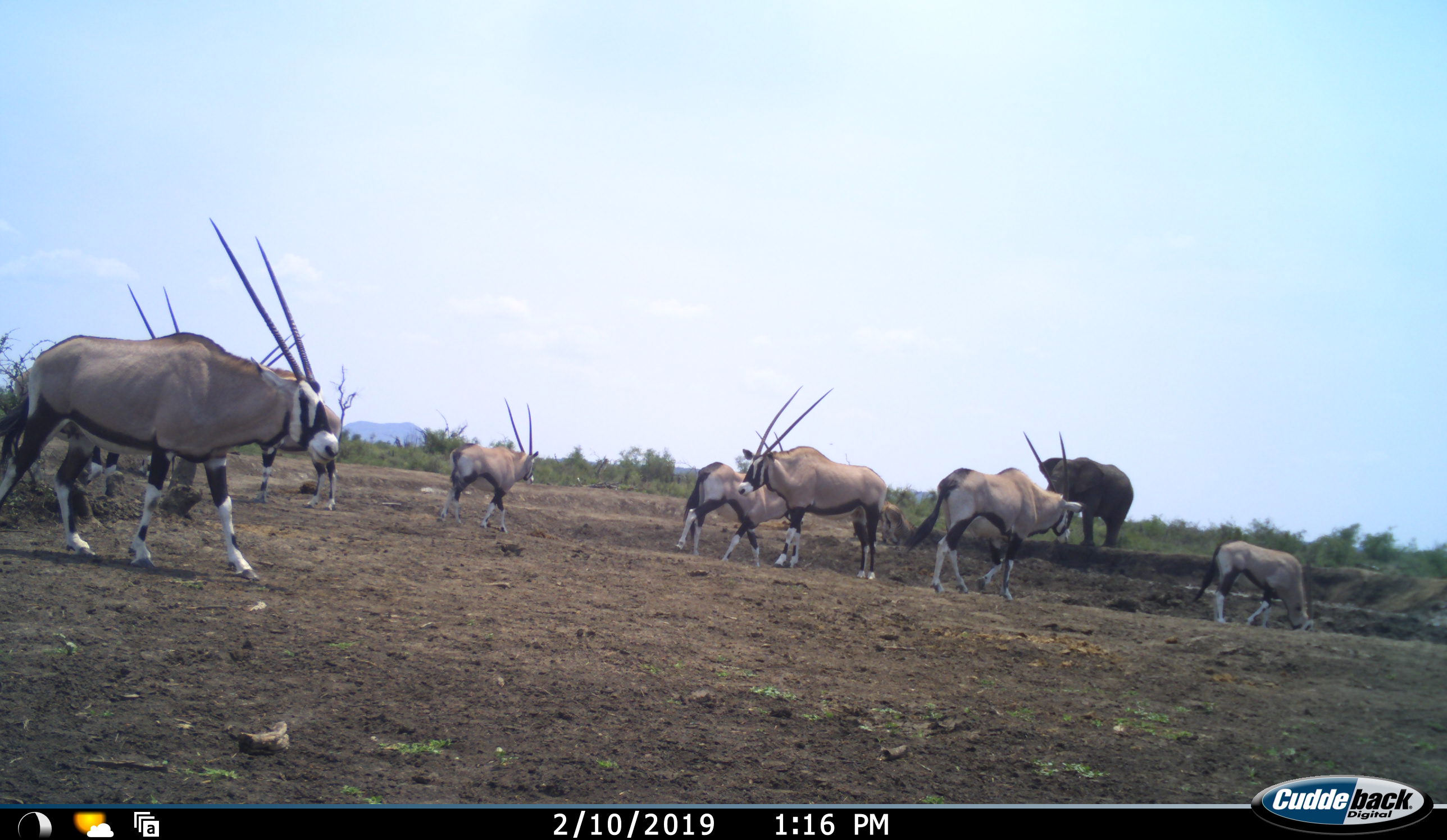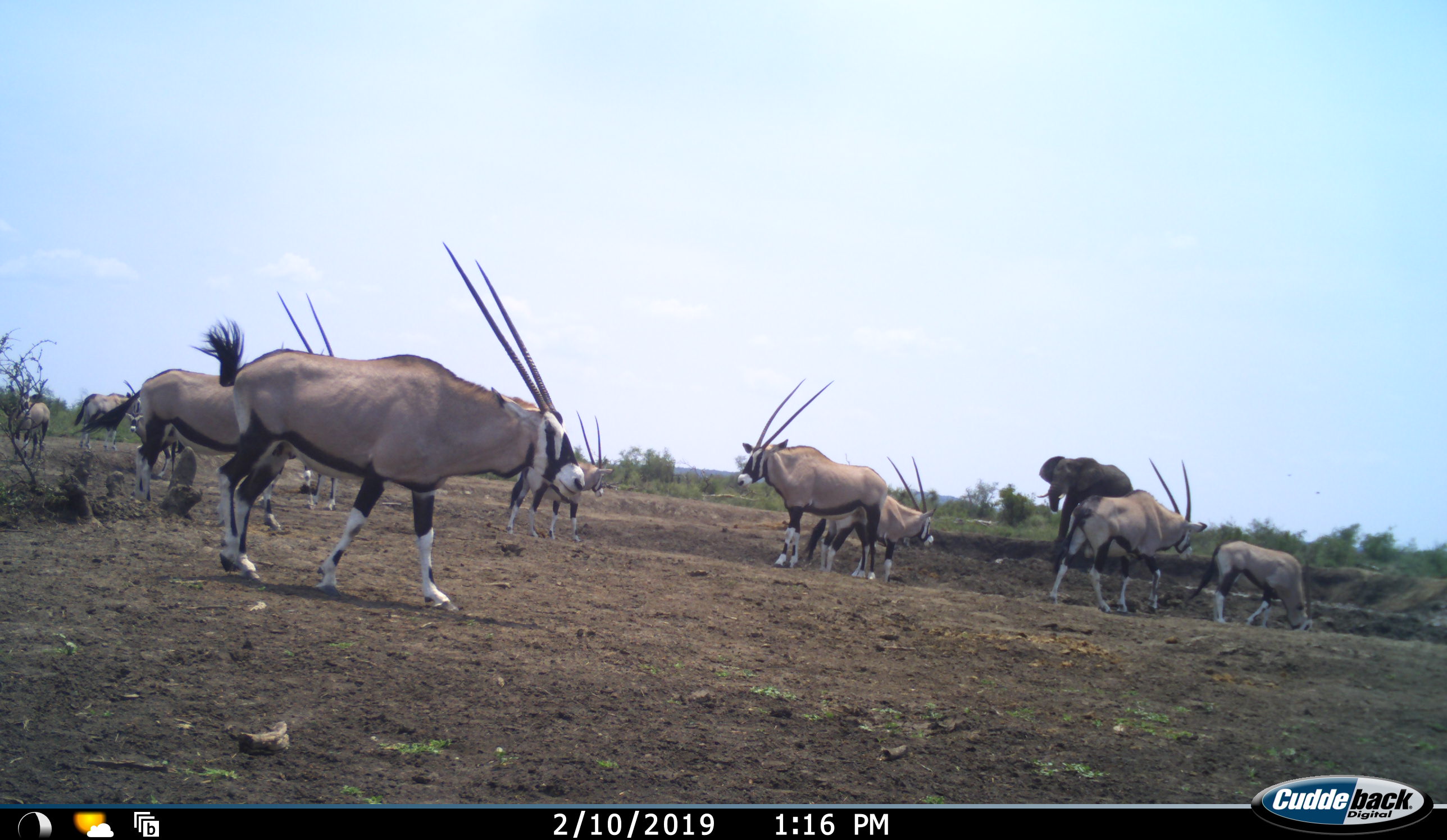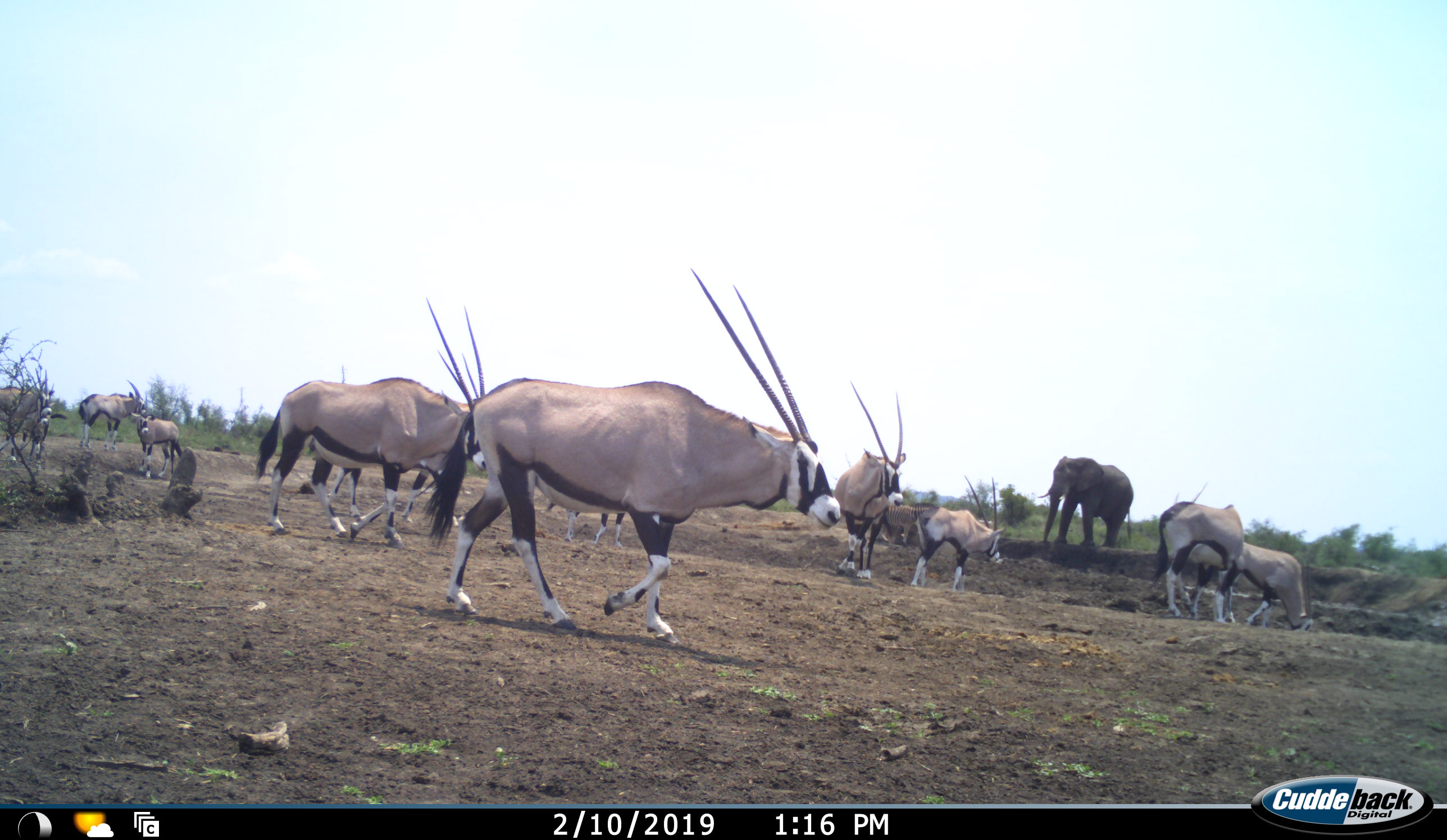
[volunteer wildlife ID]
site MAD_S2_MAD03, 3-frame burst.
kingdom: Animalia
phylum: Chordata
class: Mammalia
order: Proboscidea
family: Elephantidae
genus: Loxodonta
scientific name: Loxodonta africana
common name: african bush elephant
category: elephant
Elephant (african bush elephant) (Loxodonta africana), count 1. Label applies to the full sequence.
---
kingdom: Animalia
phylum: Chordata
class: Mammalia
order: Artiodactyla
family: Bovidae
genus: Oryx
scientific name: Oryx gazella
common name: gemsbok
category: oryx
Oryx (gemsbok) (Oryx gazella), count 11-50. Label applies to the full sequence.